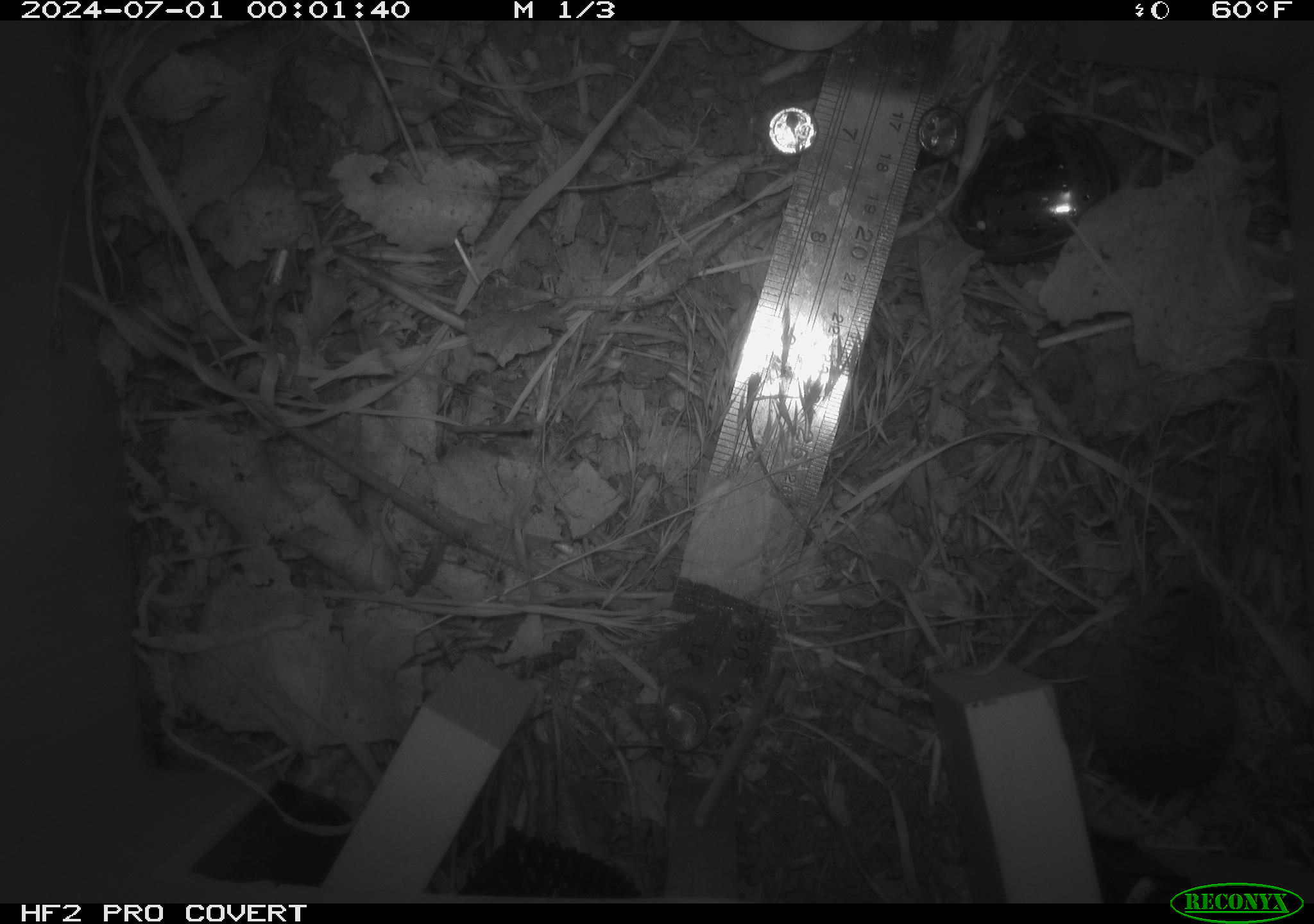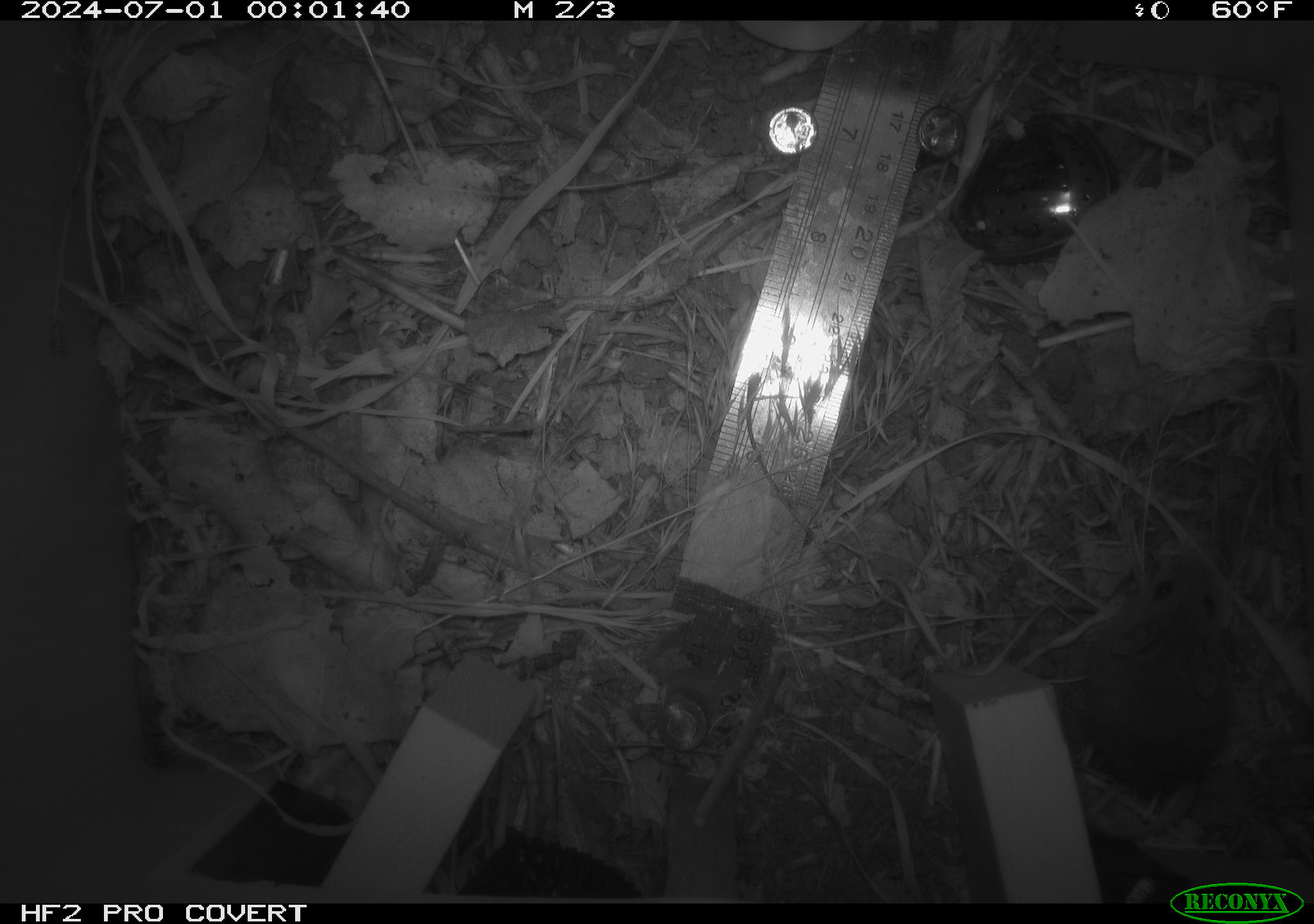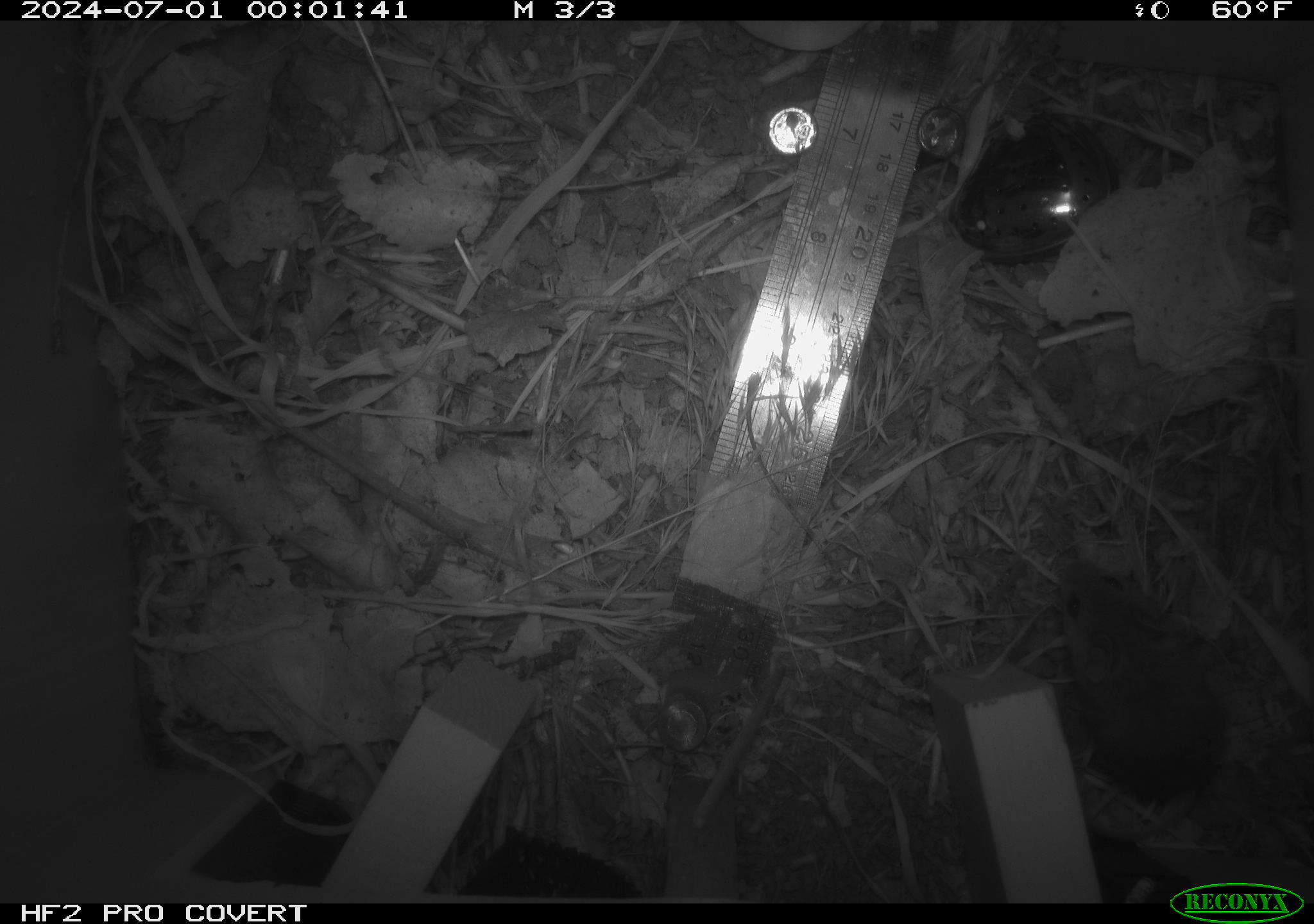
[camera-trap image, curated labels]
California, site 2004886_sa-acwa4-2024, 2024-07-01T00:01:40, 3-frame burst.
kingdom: Animalia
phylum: Chordata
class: Mammalia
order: Rodentia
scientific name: Rodentia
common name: mouse species